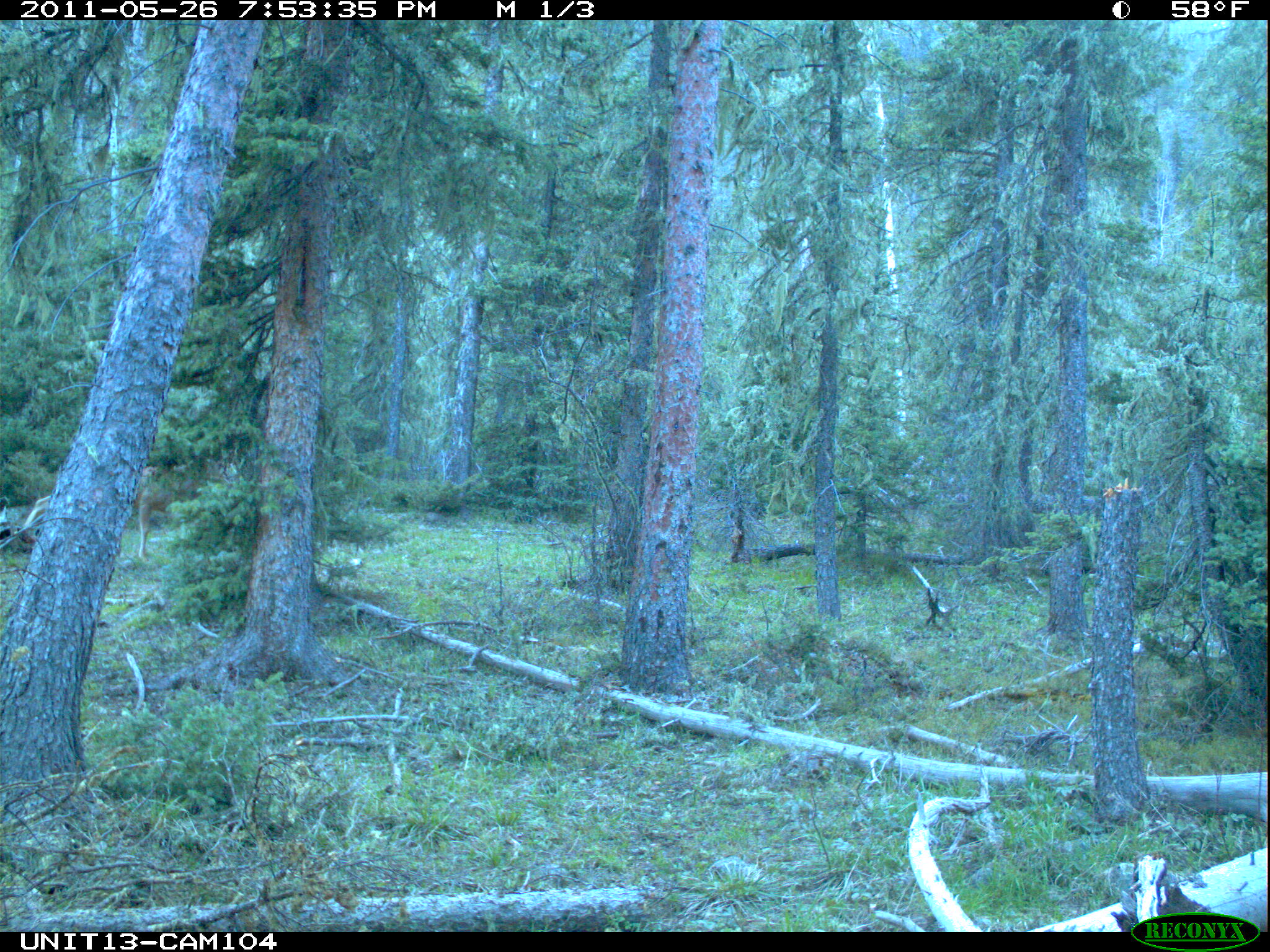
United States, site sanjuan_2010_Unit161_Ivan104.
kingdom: Animalia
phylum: Chordata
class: Mammalia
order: Artiodactyla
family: Cervidae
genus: Odocoileus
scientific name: Odocoileus hemionus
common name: mule deer